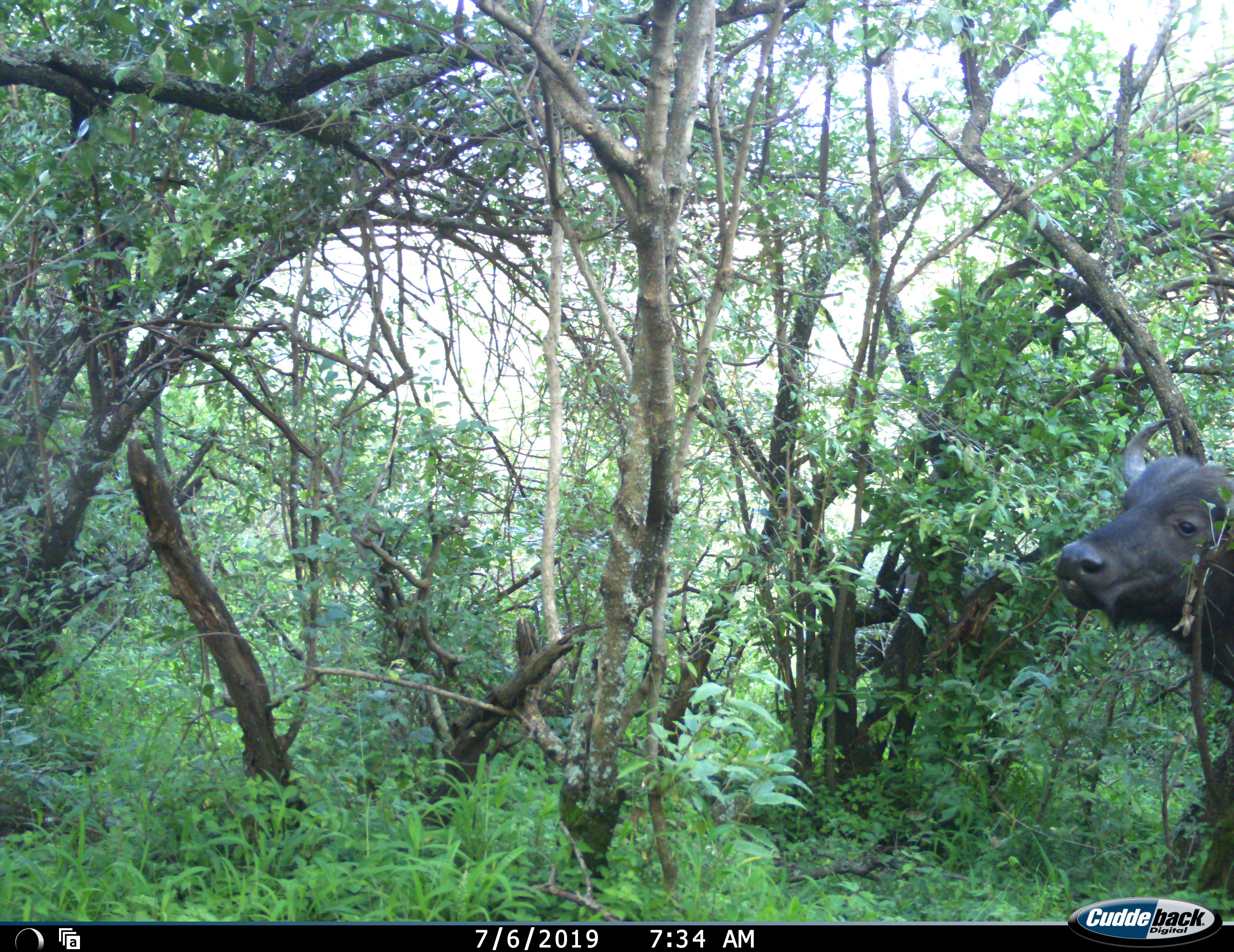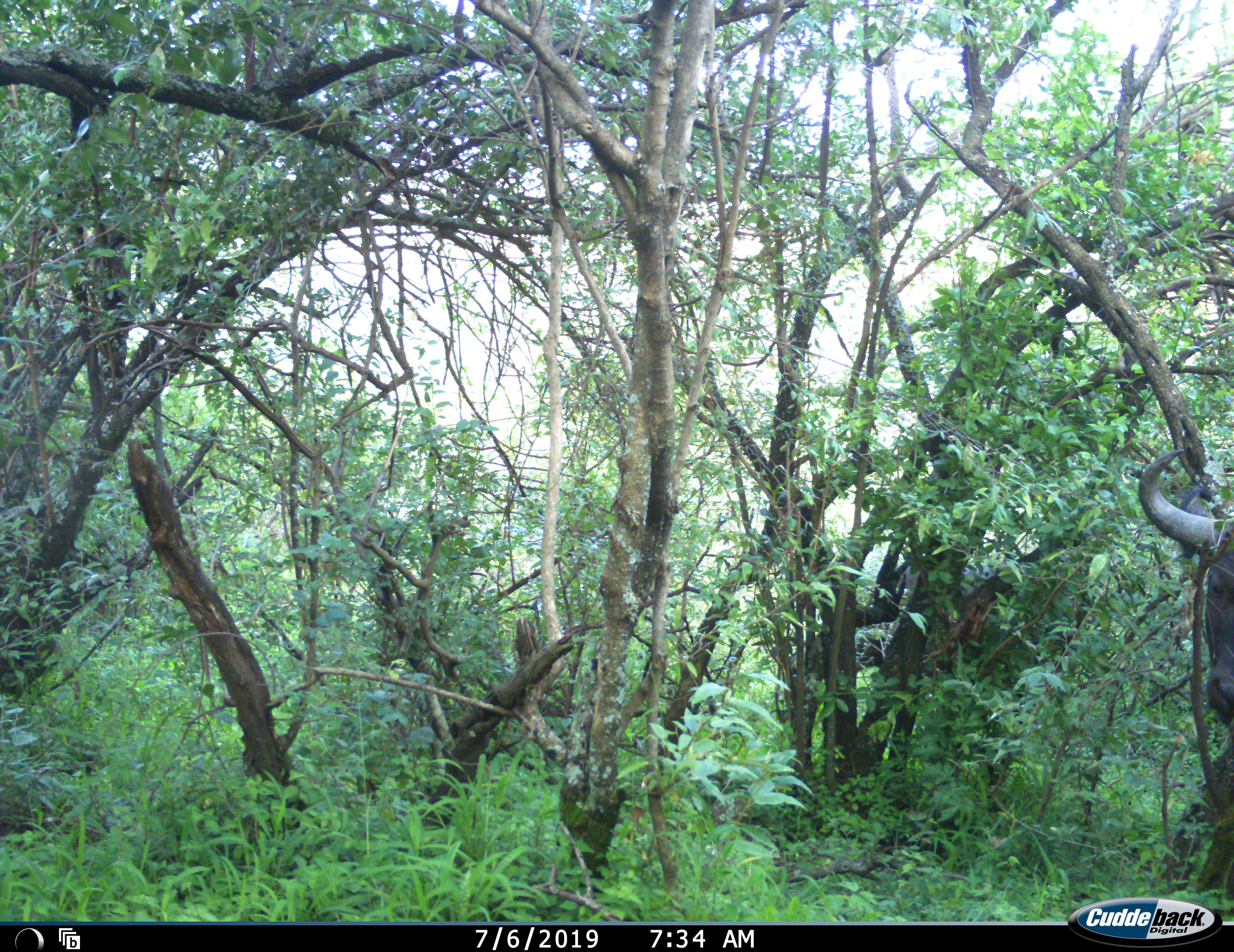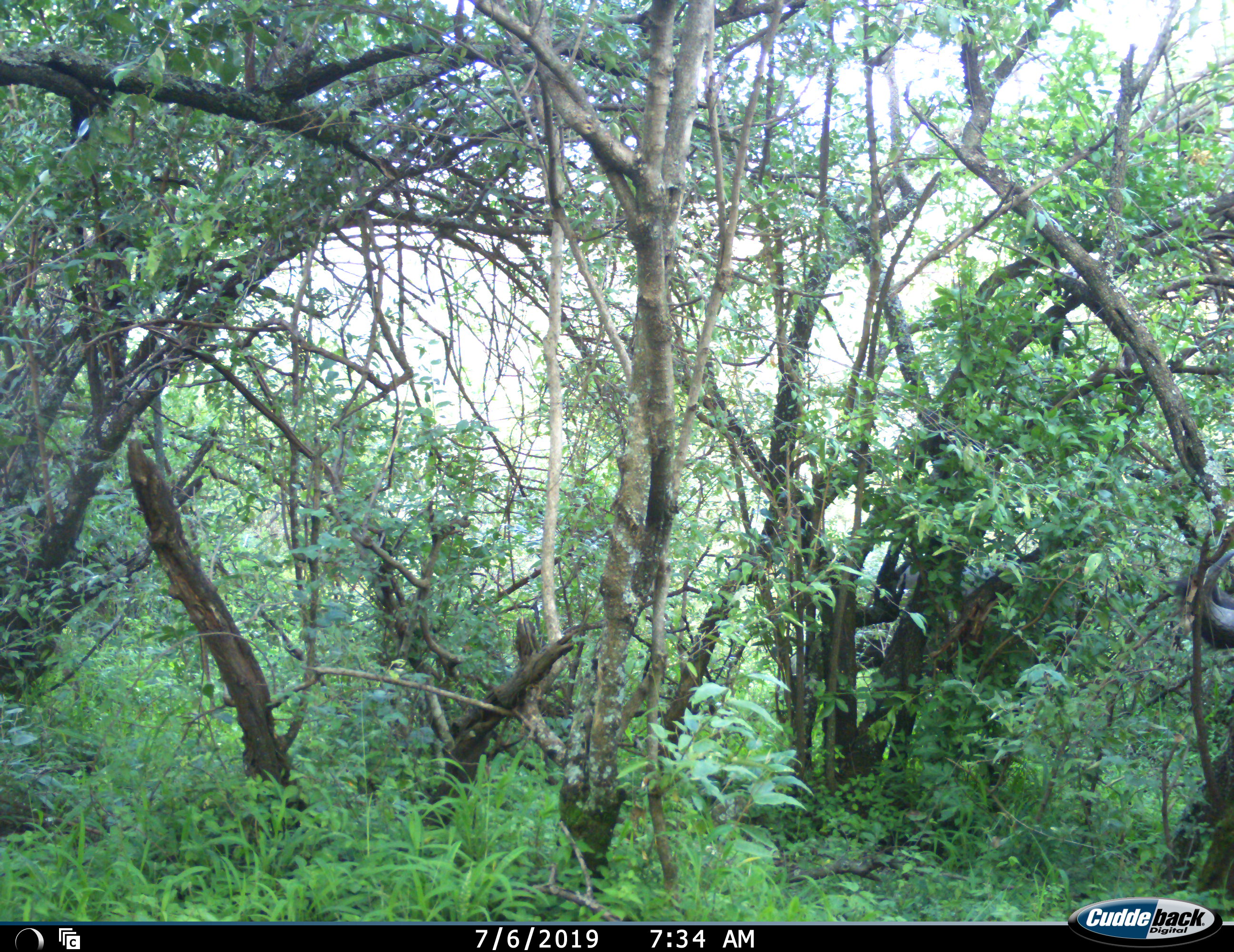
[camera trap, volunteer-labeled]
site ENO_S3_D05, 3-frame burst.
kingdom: Animalia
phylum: Chordata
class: Mammalia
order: Artiodactyla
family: Bovidae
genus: Syncerus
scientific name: Syncerus caffer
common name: african buffalo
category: buffalo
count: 1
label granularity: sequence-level